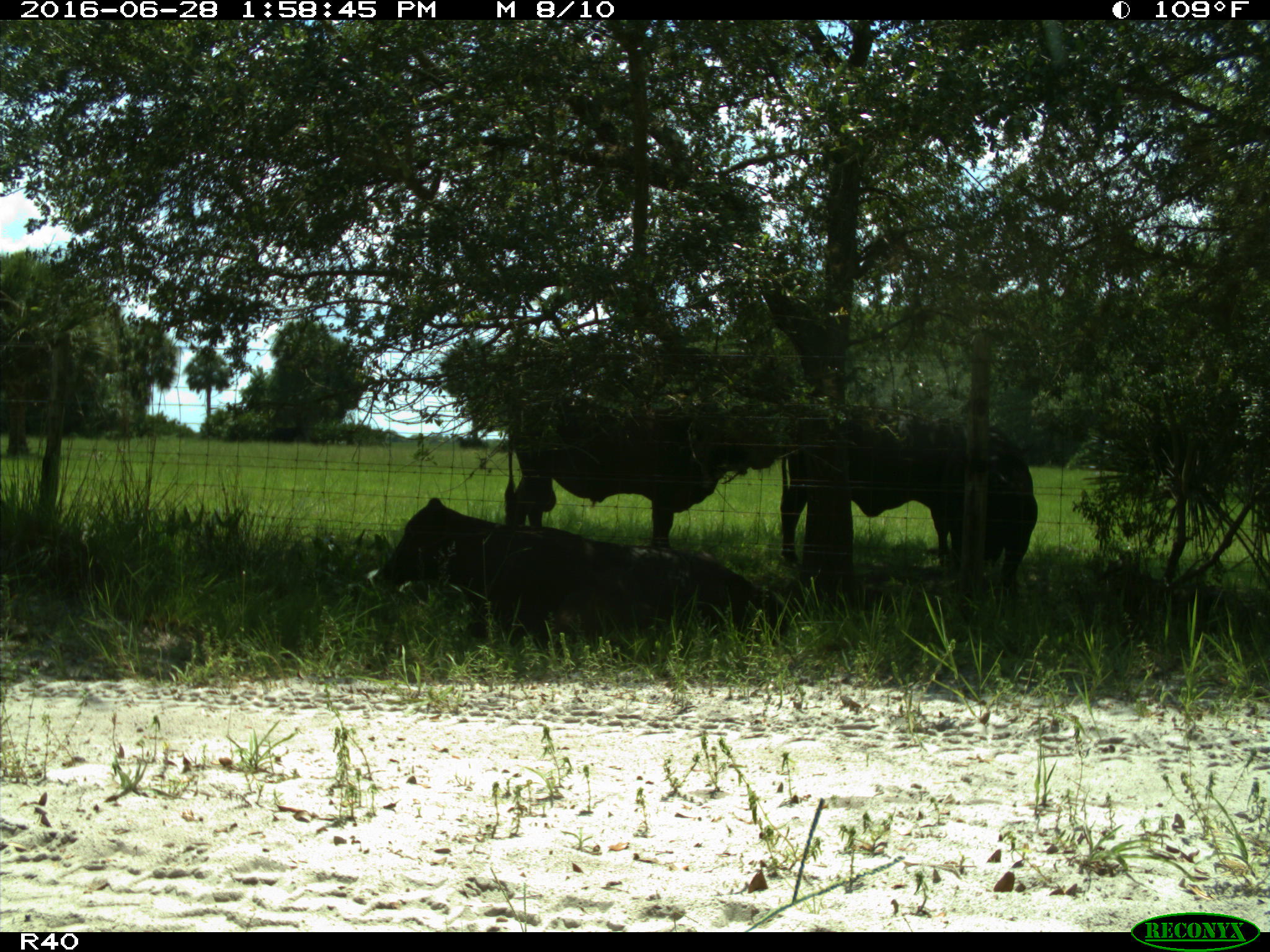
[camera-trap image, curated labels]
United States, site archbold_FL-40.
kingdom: Animalia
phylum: Chordata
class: Mammalia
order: Artiodactyla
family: Bovidae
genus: Bos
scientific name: Bos taurus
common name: domestic cow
Bos taurus (domestic cow).